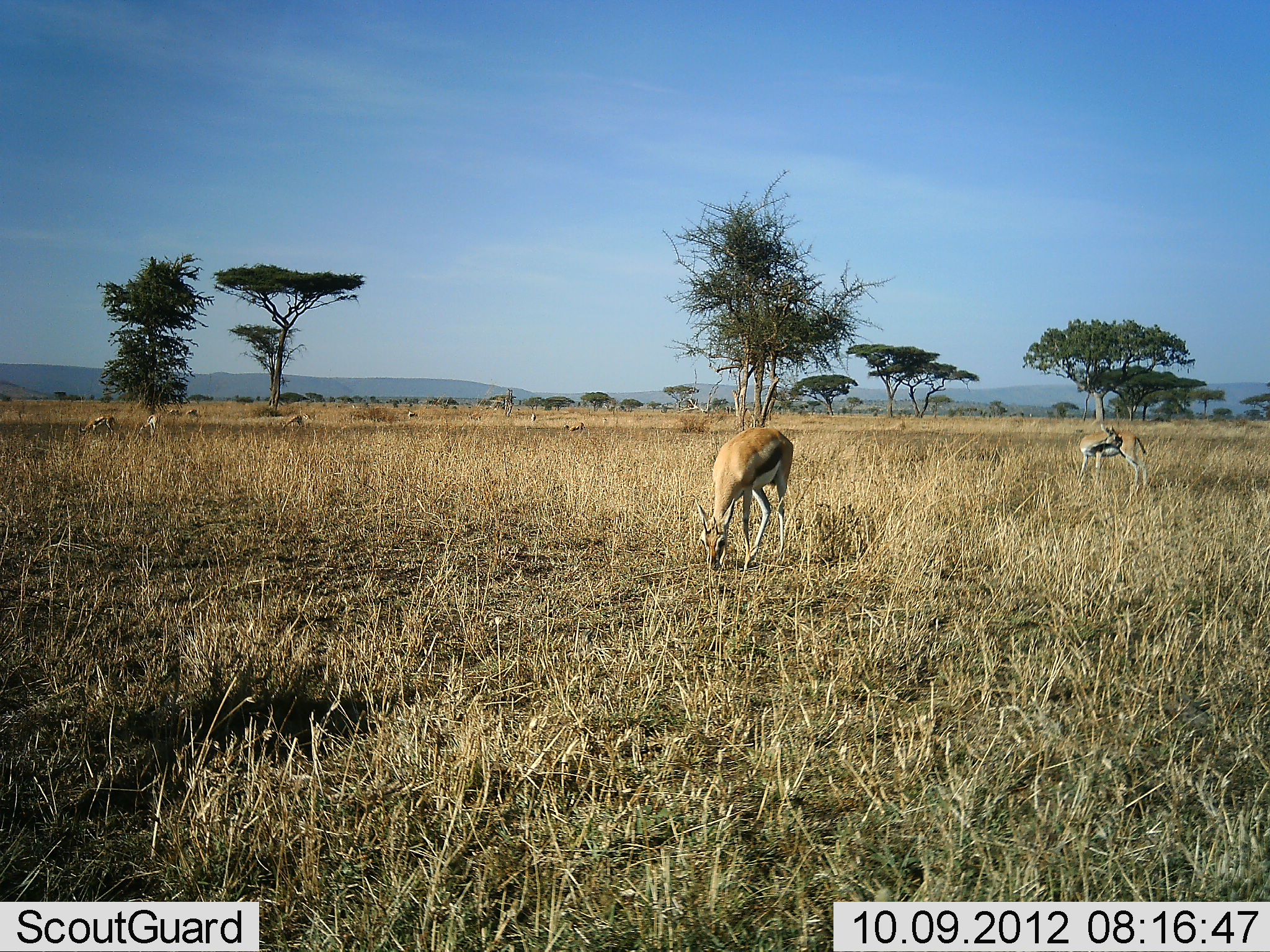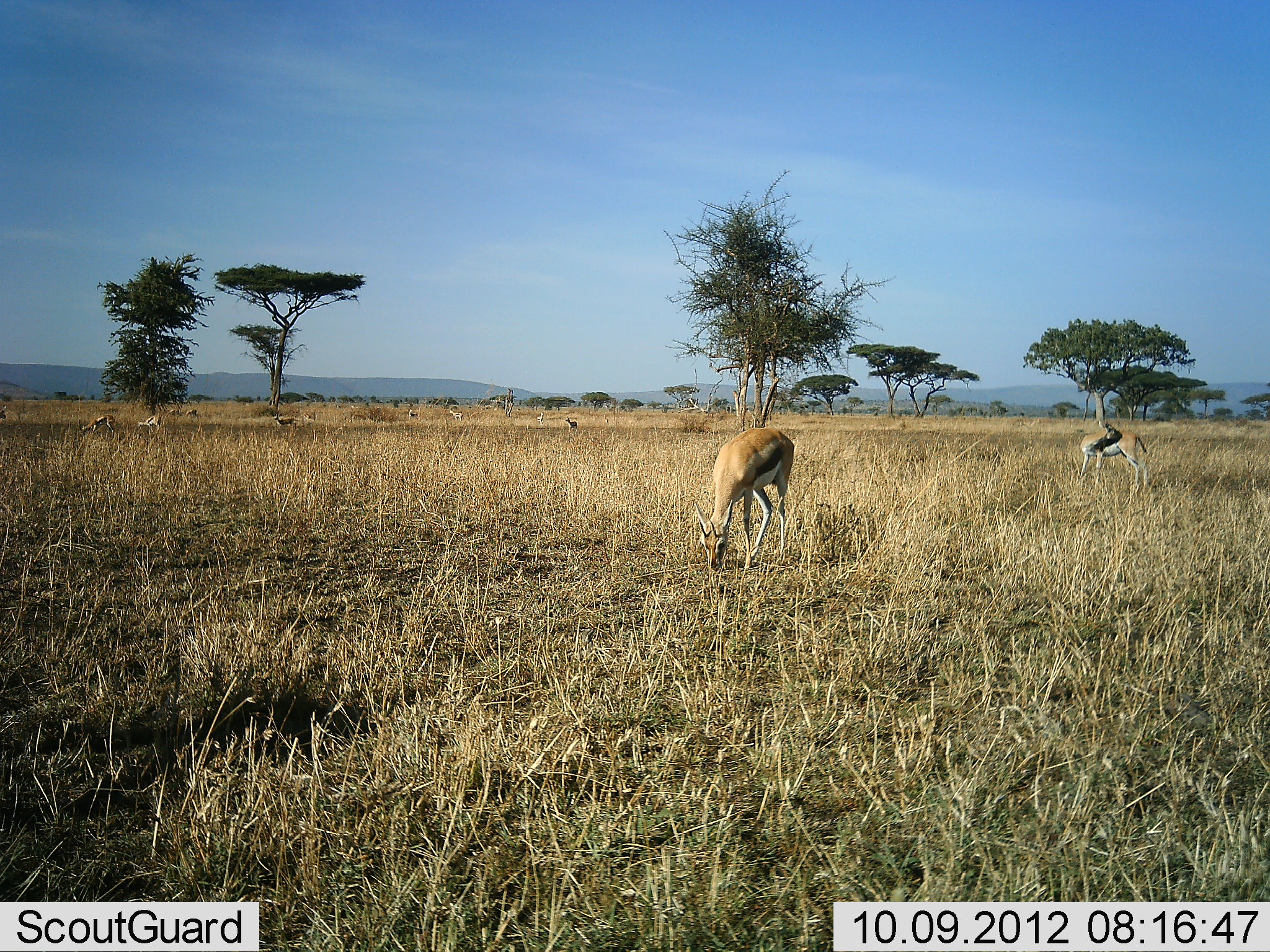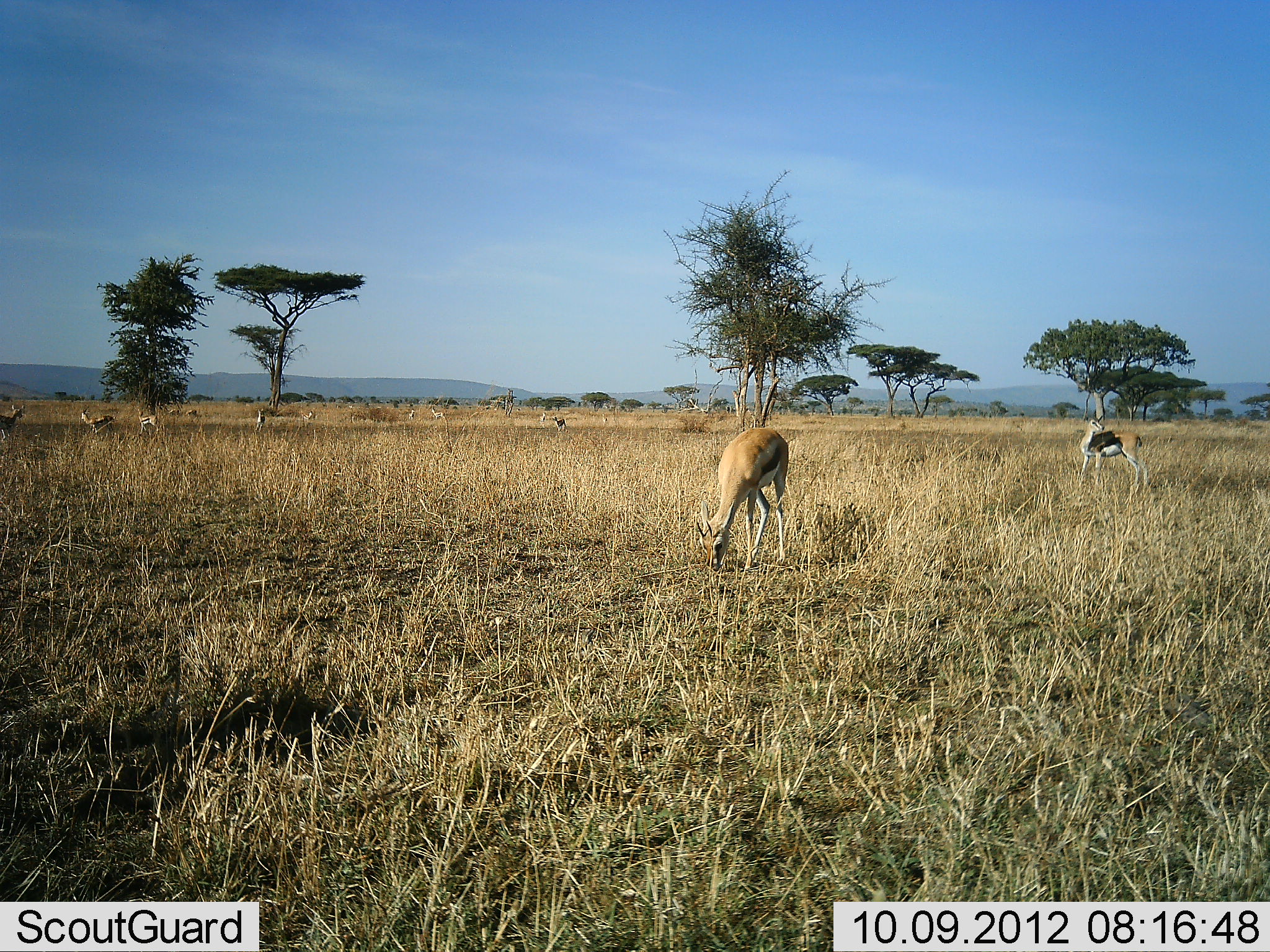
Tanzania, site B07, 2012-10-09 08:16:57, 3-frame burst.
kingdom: Animalia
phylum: Chordata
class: Mammalia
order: Artiodactyla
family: Bovidae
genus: Eudorcas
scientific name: Eudorcas thomsonii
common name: thomson's gazelle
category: gazellethomsons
Gazellethomsons (thomson's gazelle) (Eudorcas thomsonii), count 9. Behavior (volunteer vote fractions): standing 80%, resting 0%, moving 50%, interacting 0%. Young present (vote fraction): 0%. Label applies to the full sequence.